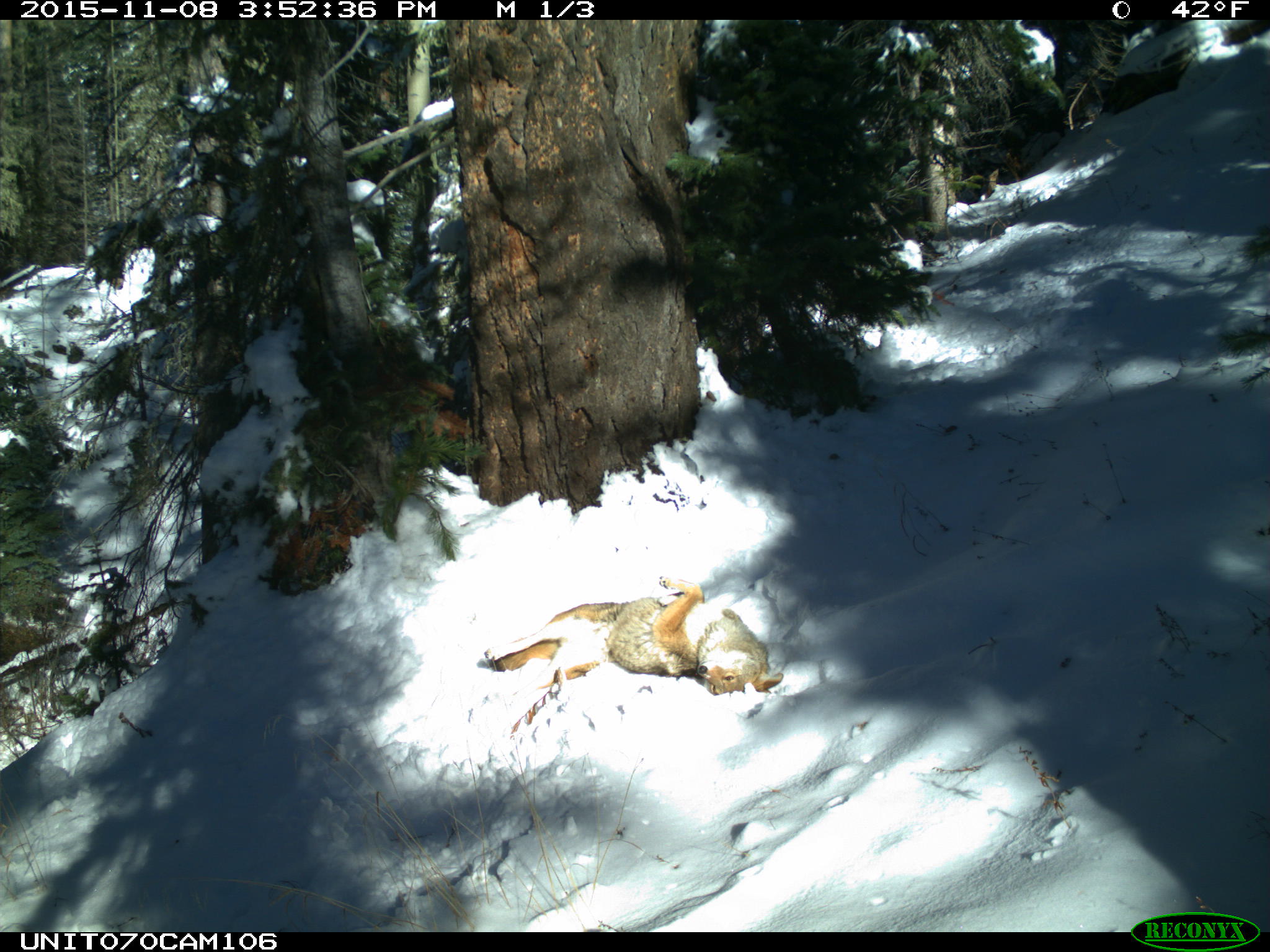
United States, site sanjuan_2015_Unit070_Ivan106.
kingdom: Animalia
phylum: Chordata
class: Mammalia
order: Carnivora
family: Canidae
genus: Canis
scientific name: Canis latrans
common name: coyote